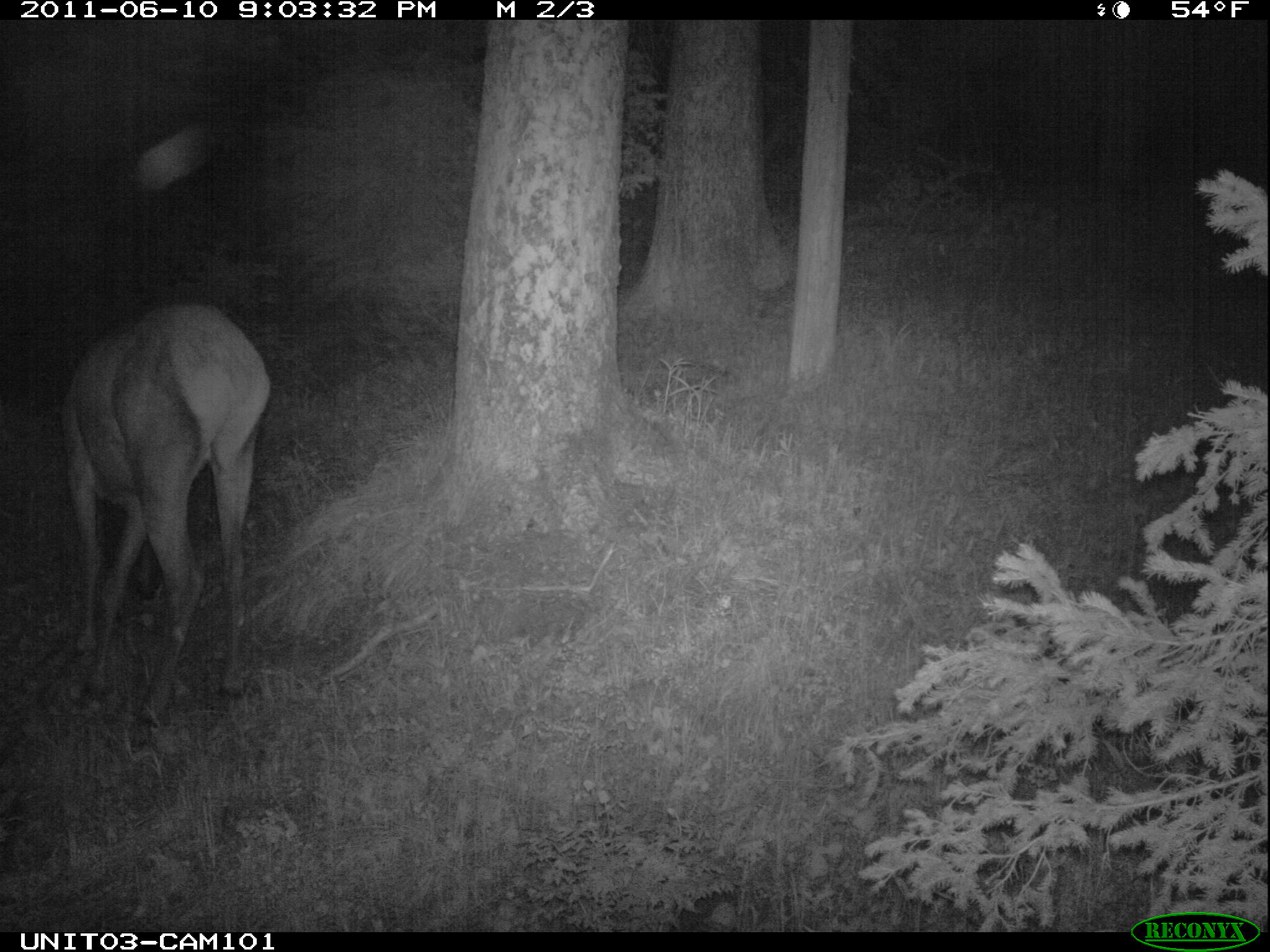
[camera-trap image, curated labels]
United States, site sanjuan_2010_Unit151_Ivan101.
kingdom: Animalia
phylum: Chordata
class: Mammalia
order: Artiodactyla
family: Cervidae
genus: Cervus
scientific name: Cervus elaphus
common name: red deer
Cervus elaphus (red deer).